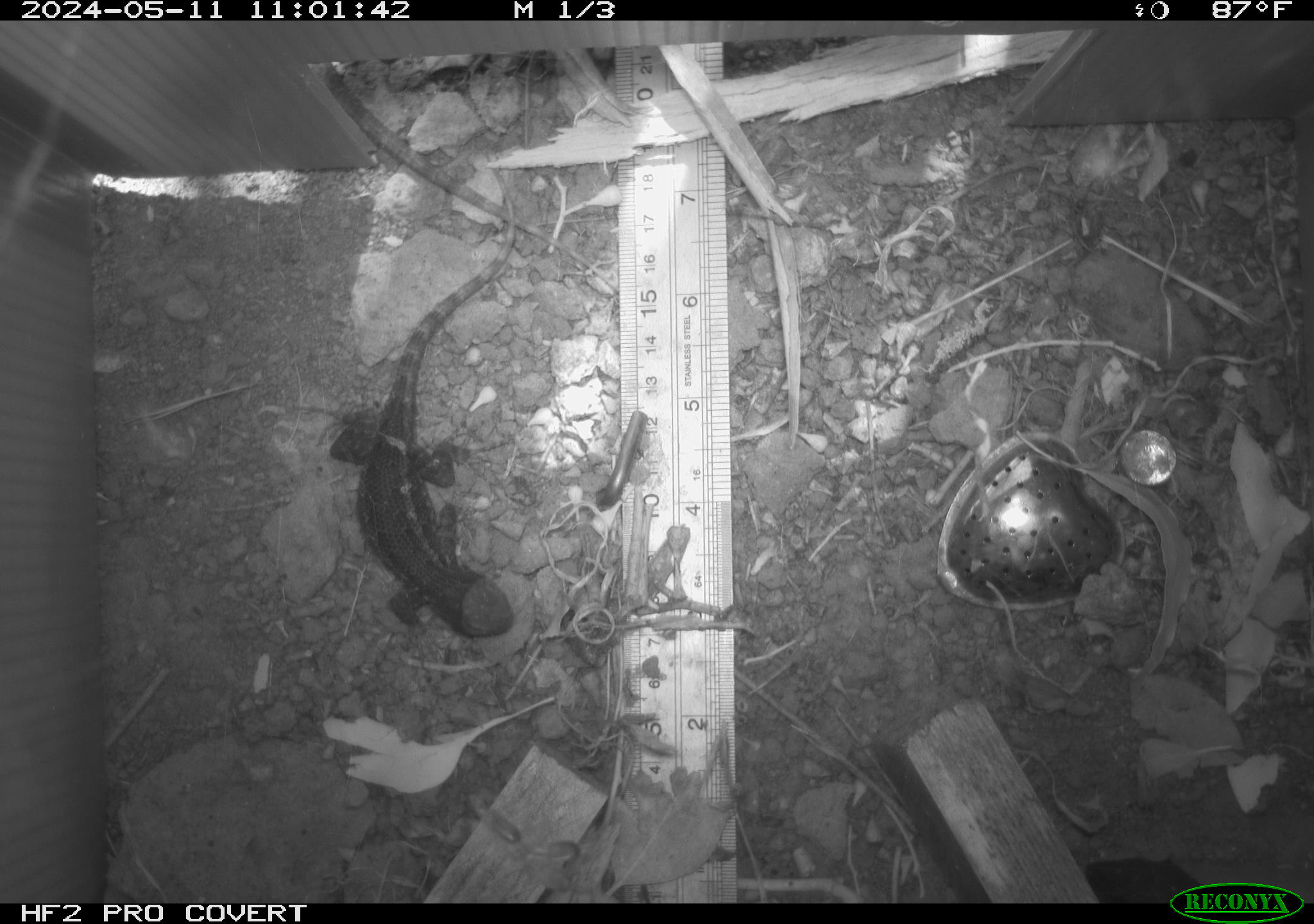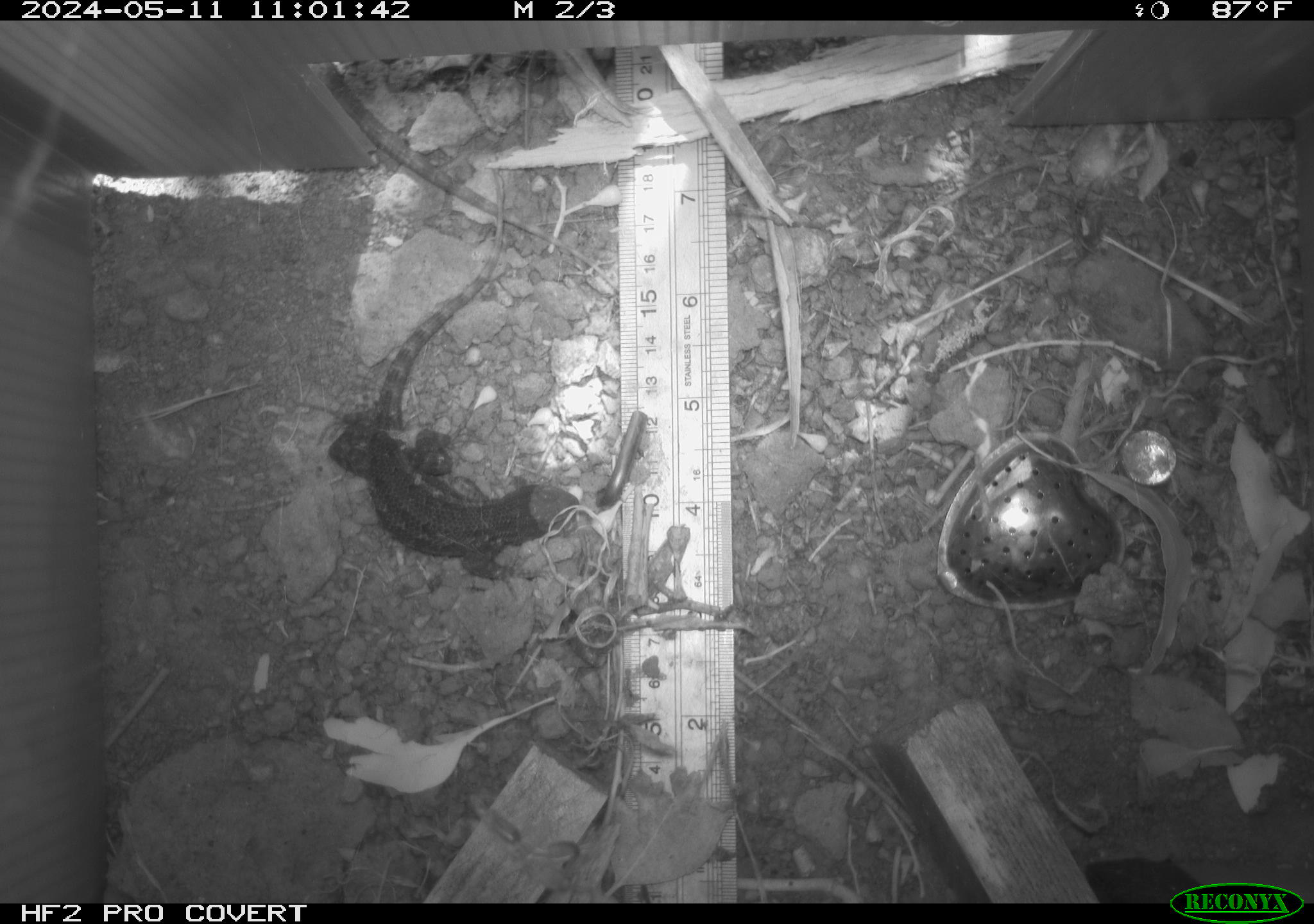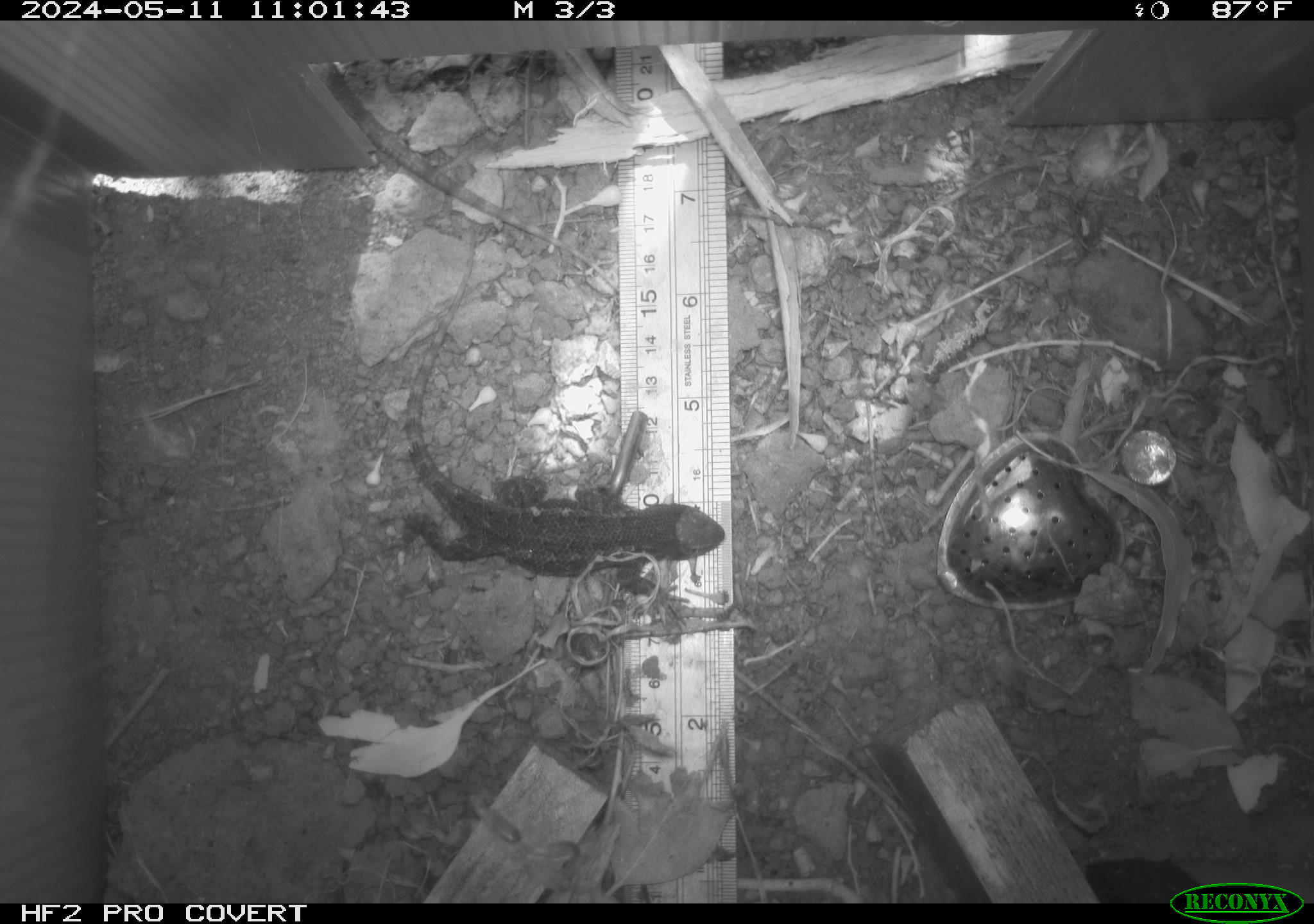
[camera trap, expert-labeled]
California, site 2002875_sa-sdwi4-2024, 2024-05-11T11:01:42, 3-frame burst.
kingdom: Animalia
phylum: Chordata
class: Reptilia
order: Squamata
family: Phrynosomatidae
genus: Sceloporus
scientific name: Sceloporus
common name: spiny lizards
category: sceloporus species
Sceloporus species (spiny lizards) (Sceloporus).